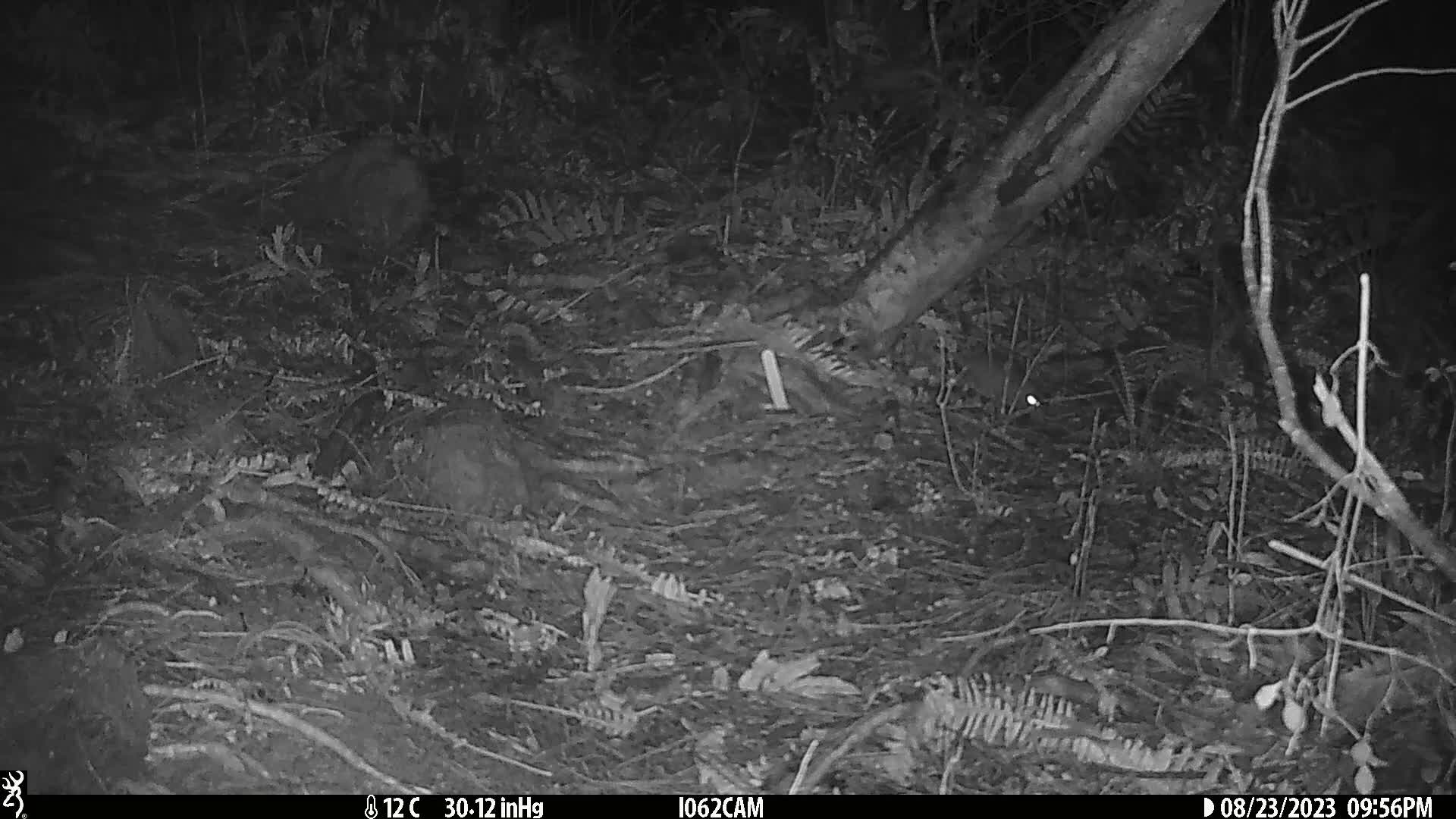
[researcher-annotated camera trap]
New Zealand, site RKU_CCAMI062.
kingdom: Animalia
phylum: Chordata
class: Mammalia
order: Rodentia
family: Muridae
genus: Rattus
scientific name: Rattus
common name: rat